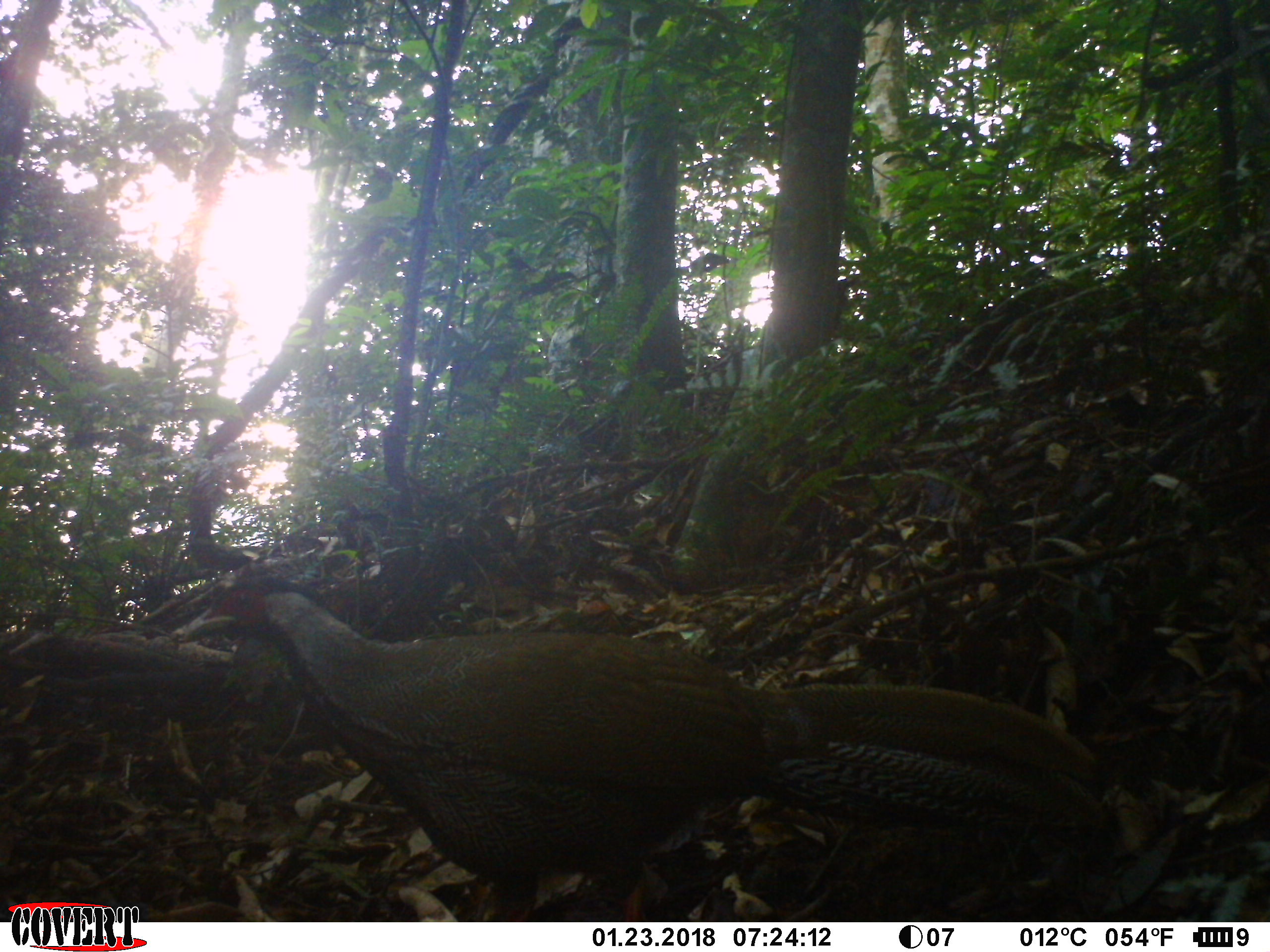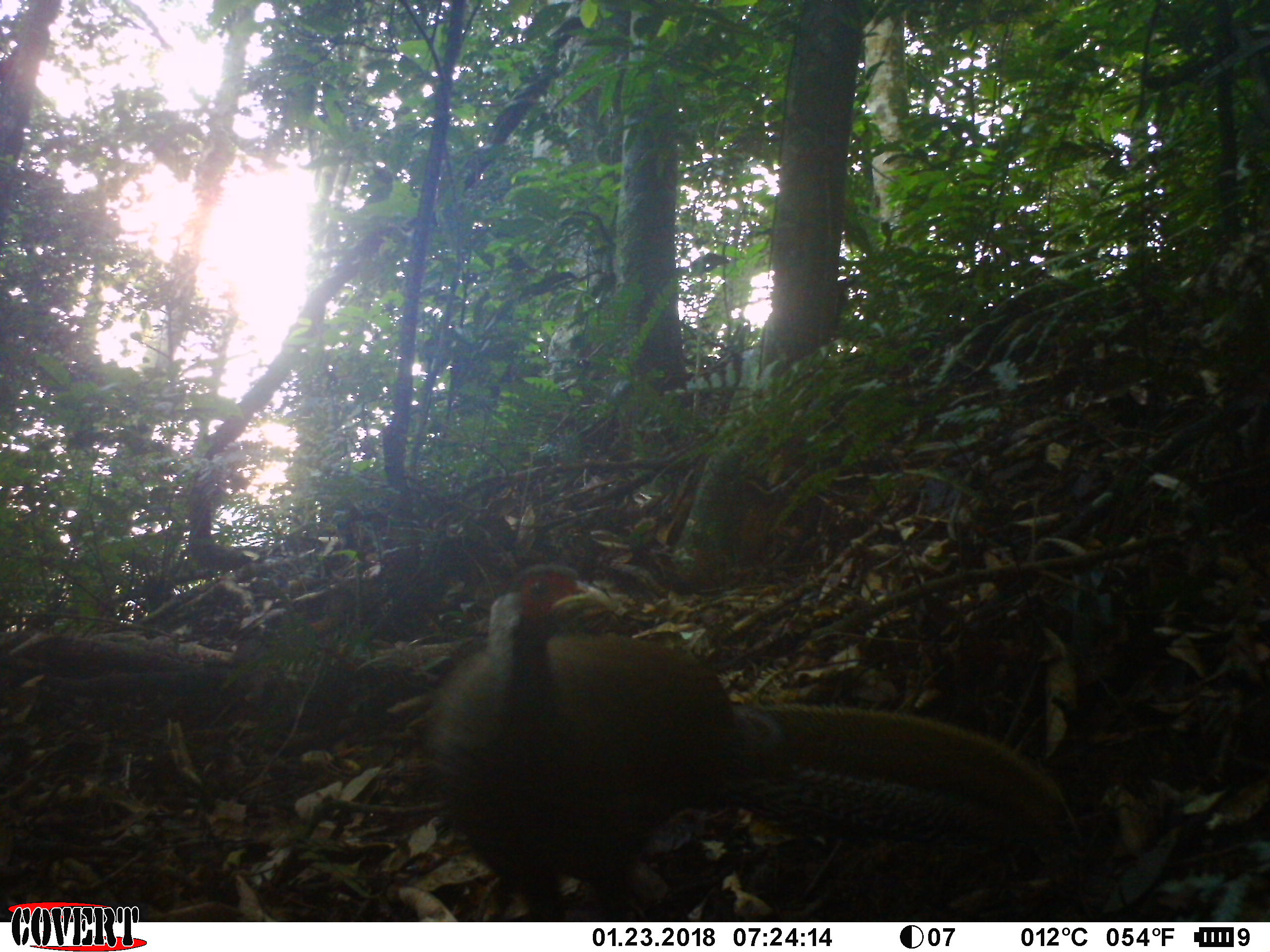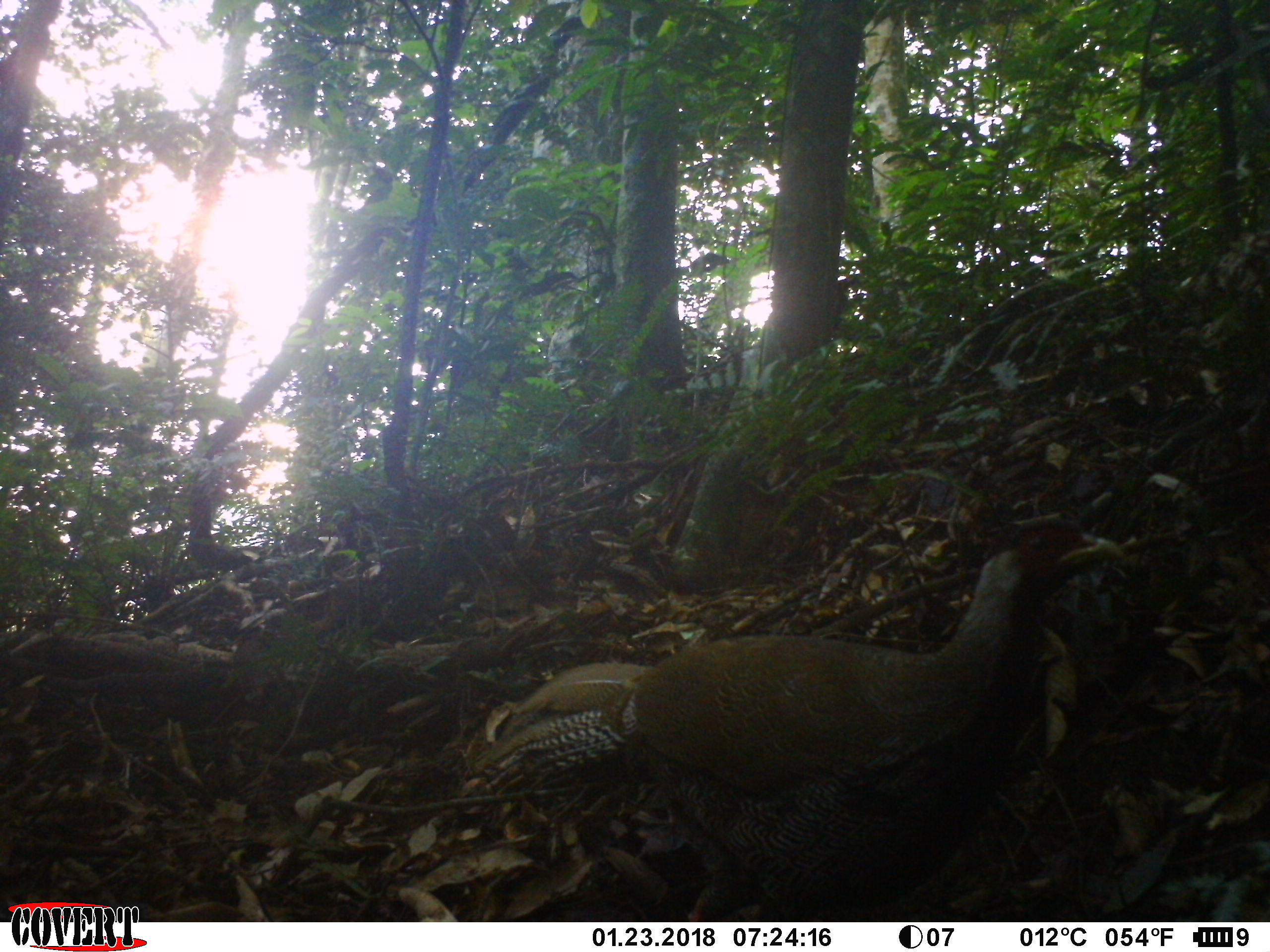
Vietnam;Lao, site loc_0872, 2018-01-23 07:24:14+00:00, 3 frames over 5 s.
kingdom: Animalia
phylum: Chordata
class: Aves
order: Galliformes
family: Phasianidae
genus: Lophura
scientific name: Lophura nycthemera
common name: silver pheasant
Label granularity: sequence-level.